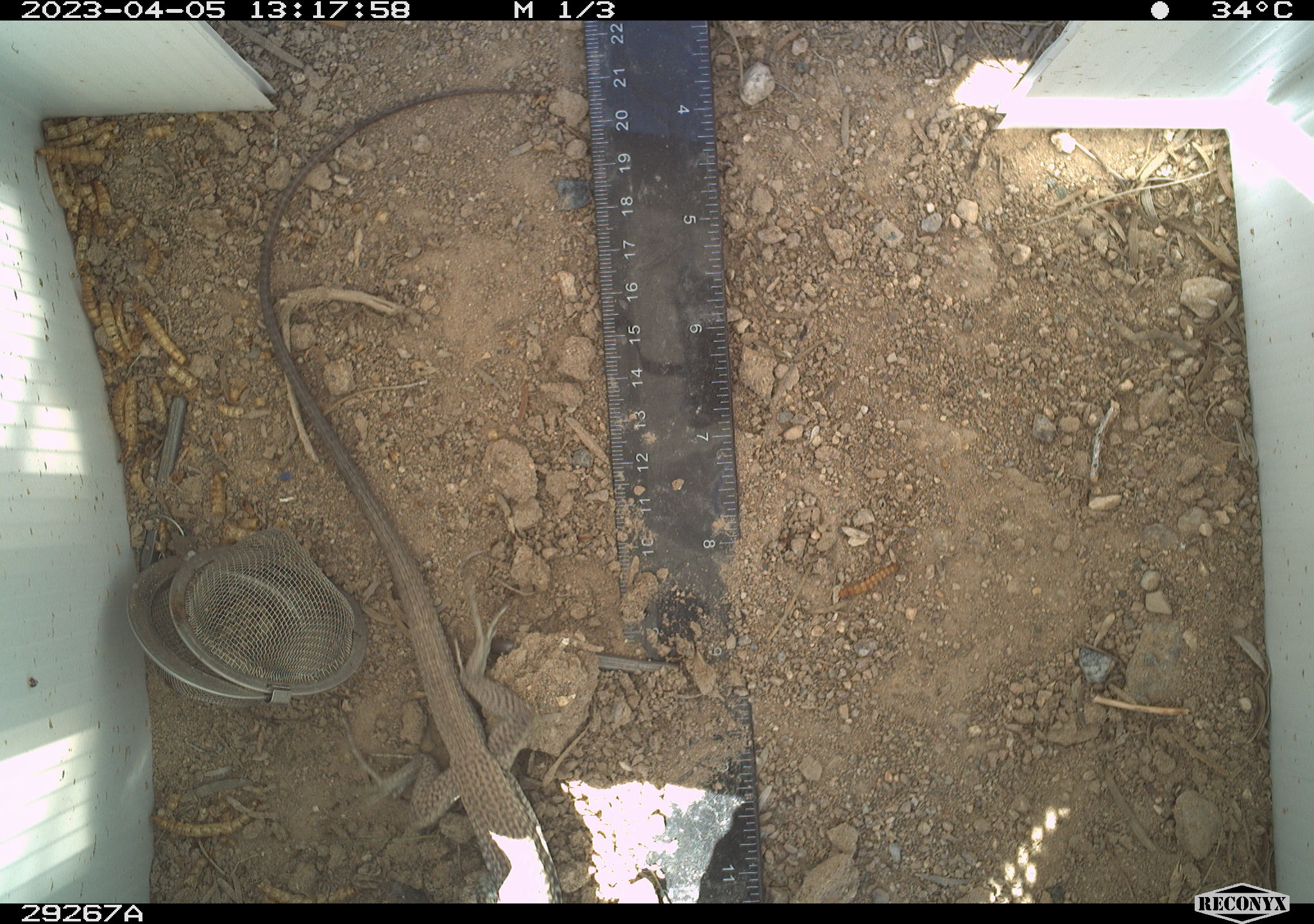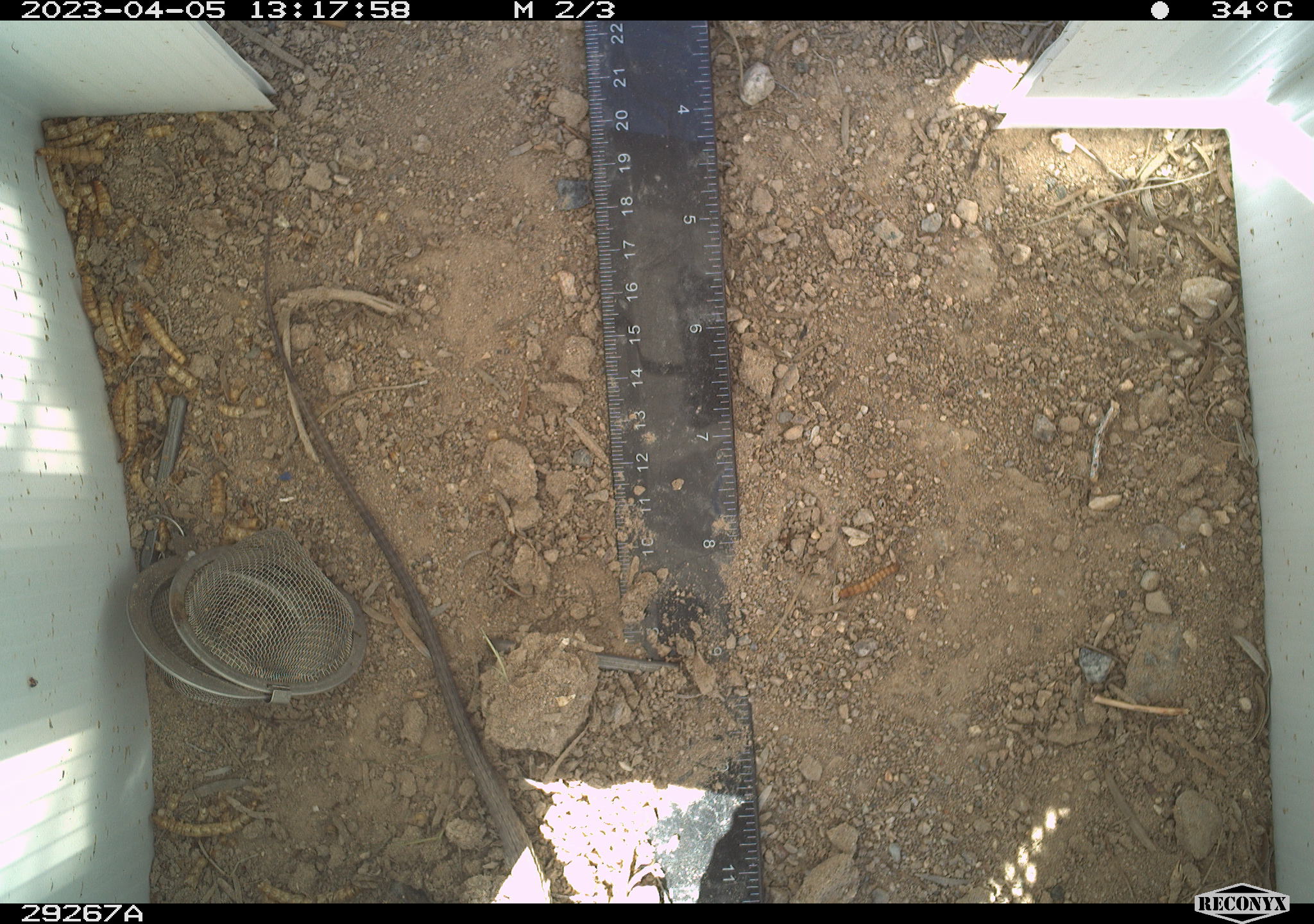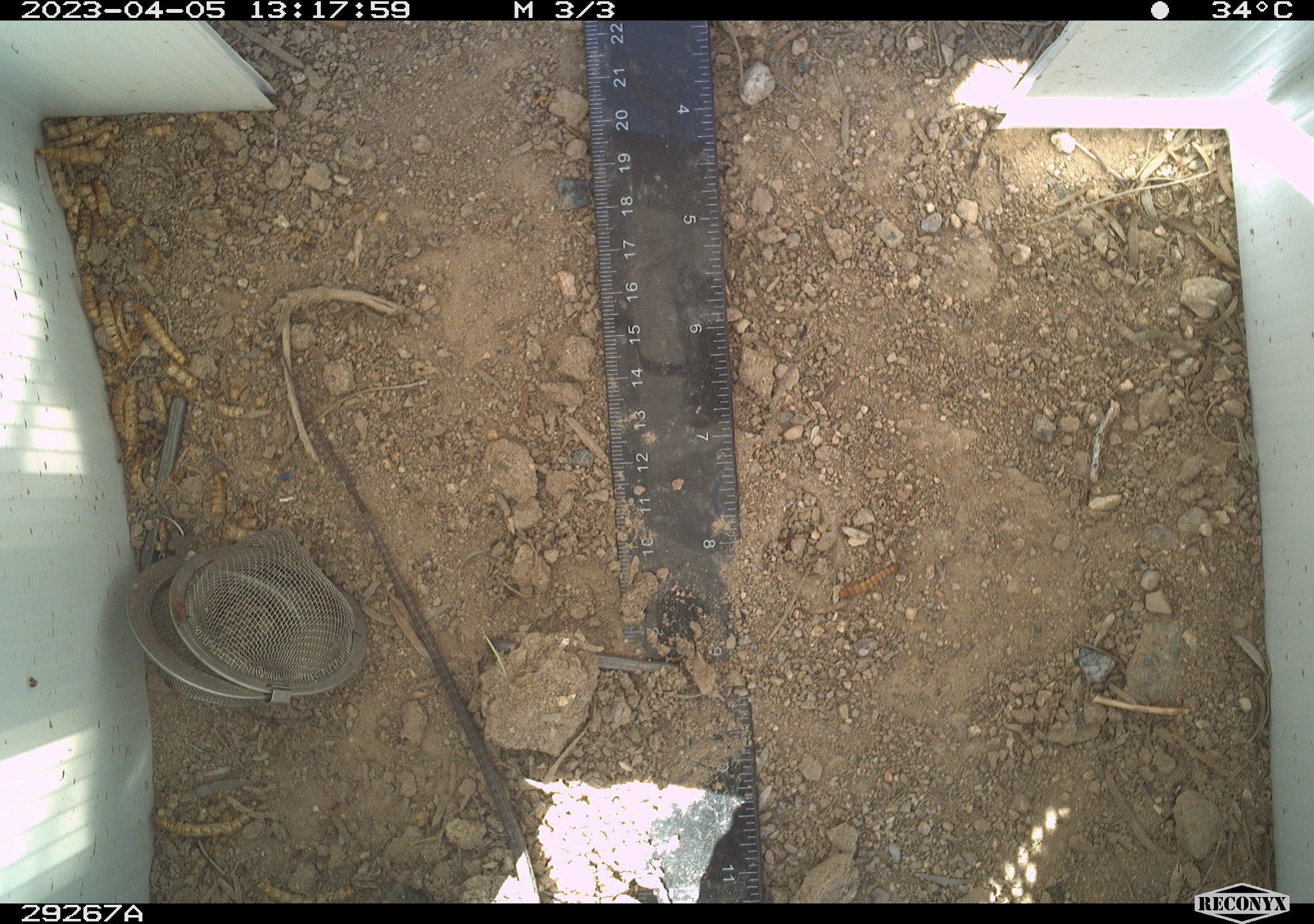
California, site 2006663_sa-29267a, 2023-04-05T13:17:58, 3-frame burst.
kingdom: Animalia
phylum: Chordata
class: Reptilia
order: Squamata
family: Teiidae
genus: Aspidoscelis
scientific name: Aspidoscelis tigris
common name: western whiptail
Western whiptail (Aspidoscelis tigris).